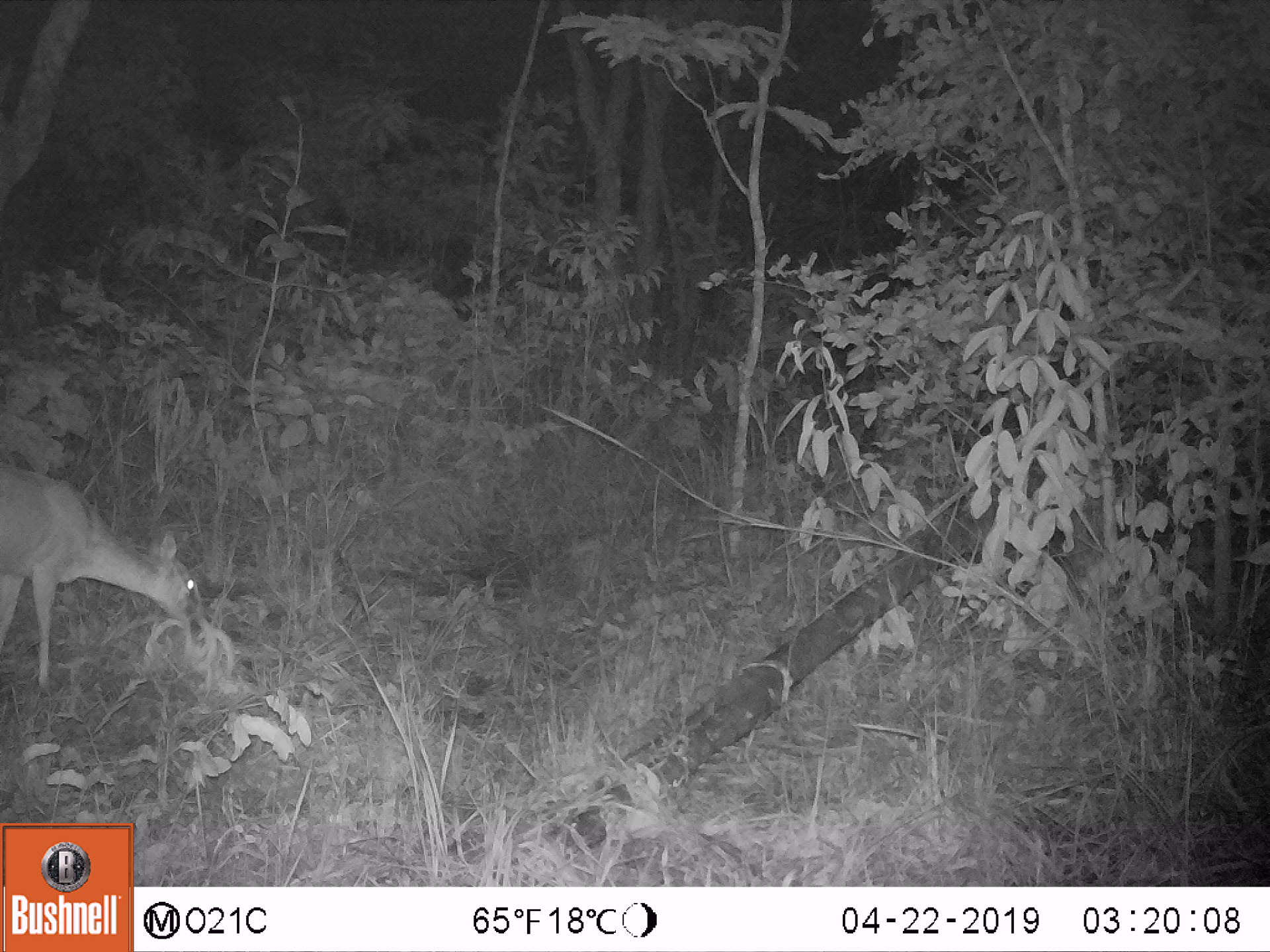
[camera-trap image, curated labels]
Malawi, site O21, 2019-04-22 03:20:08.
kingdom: Animalia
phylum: Chordata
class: Mammalia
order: Artiodactyla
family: Bovidae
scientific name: Antilopinae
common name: small antelope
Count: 1.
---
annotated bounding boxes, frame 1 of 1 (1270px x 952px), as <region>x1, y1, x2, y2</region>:
small antelope: <region>0, 455, 209, 705</region>